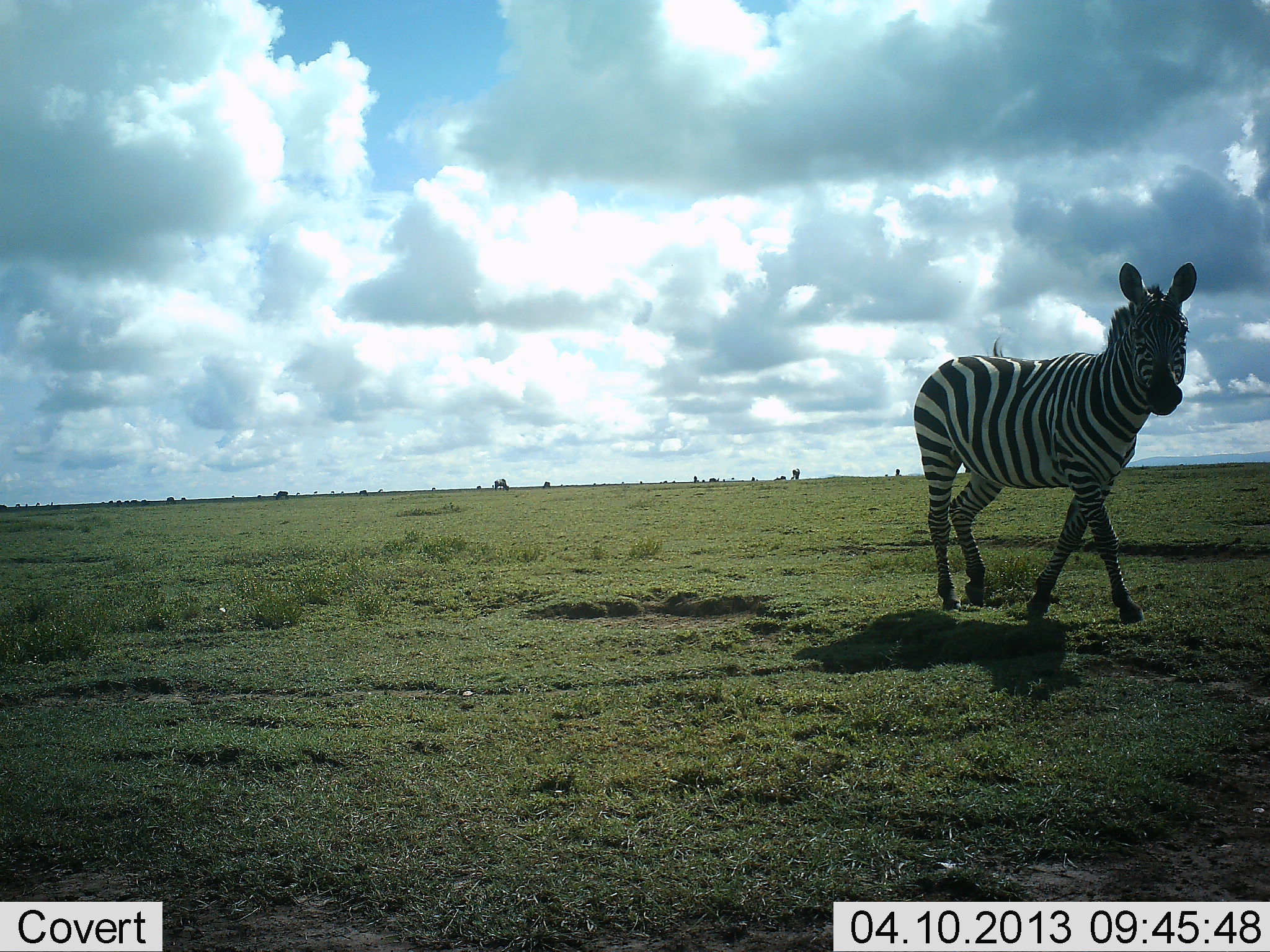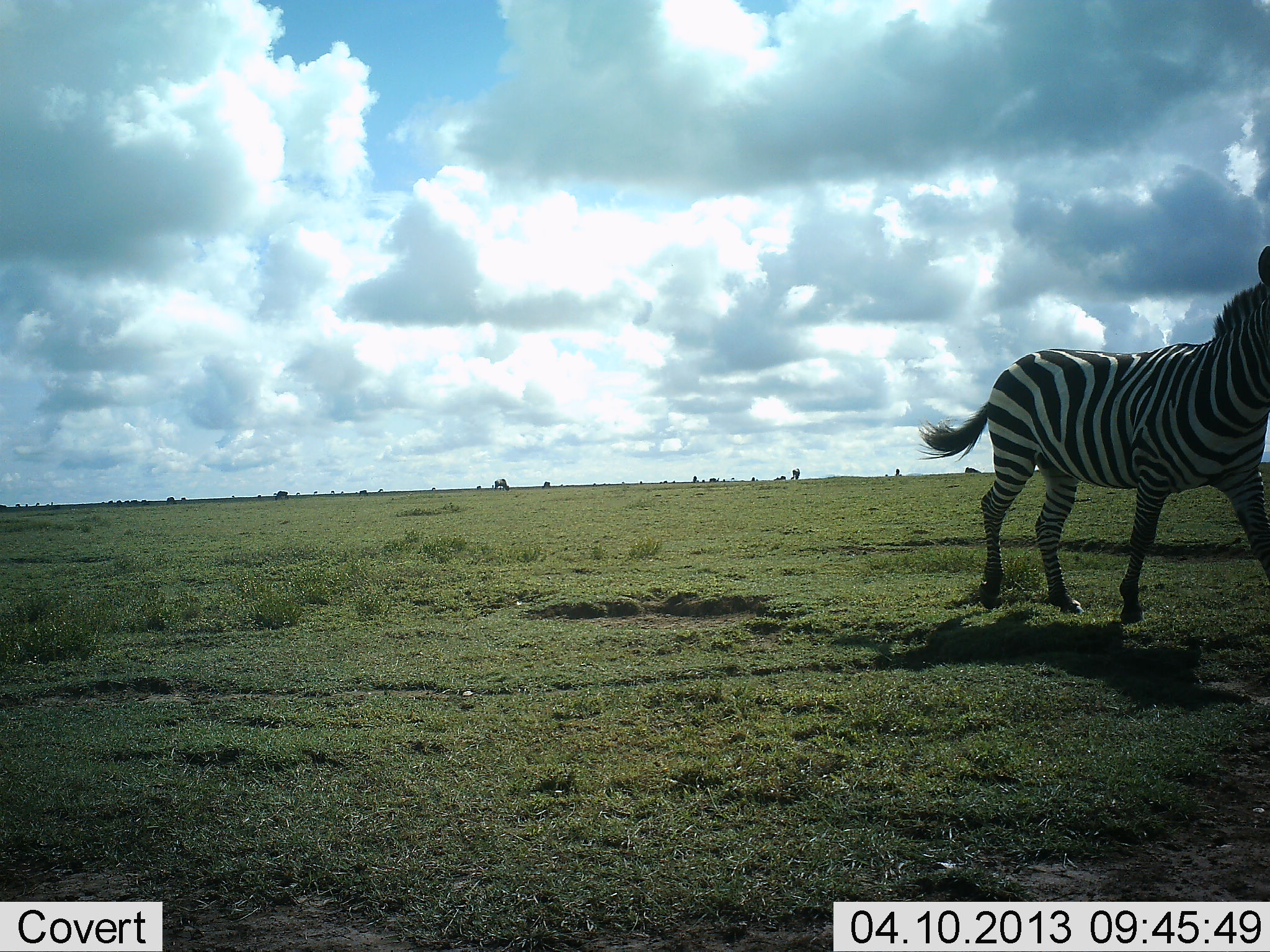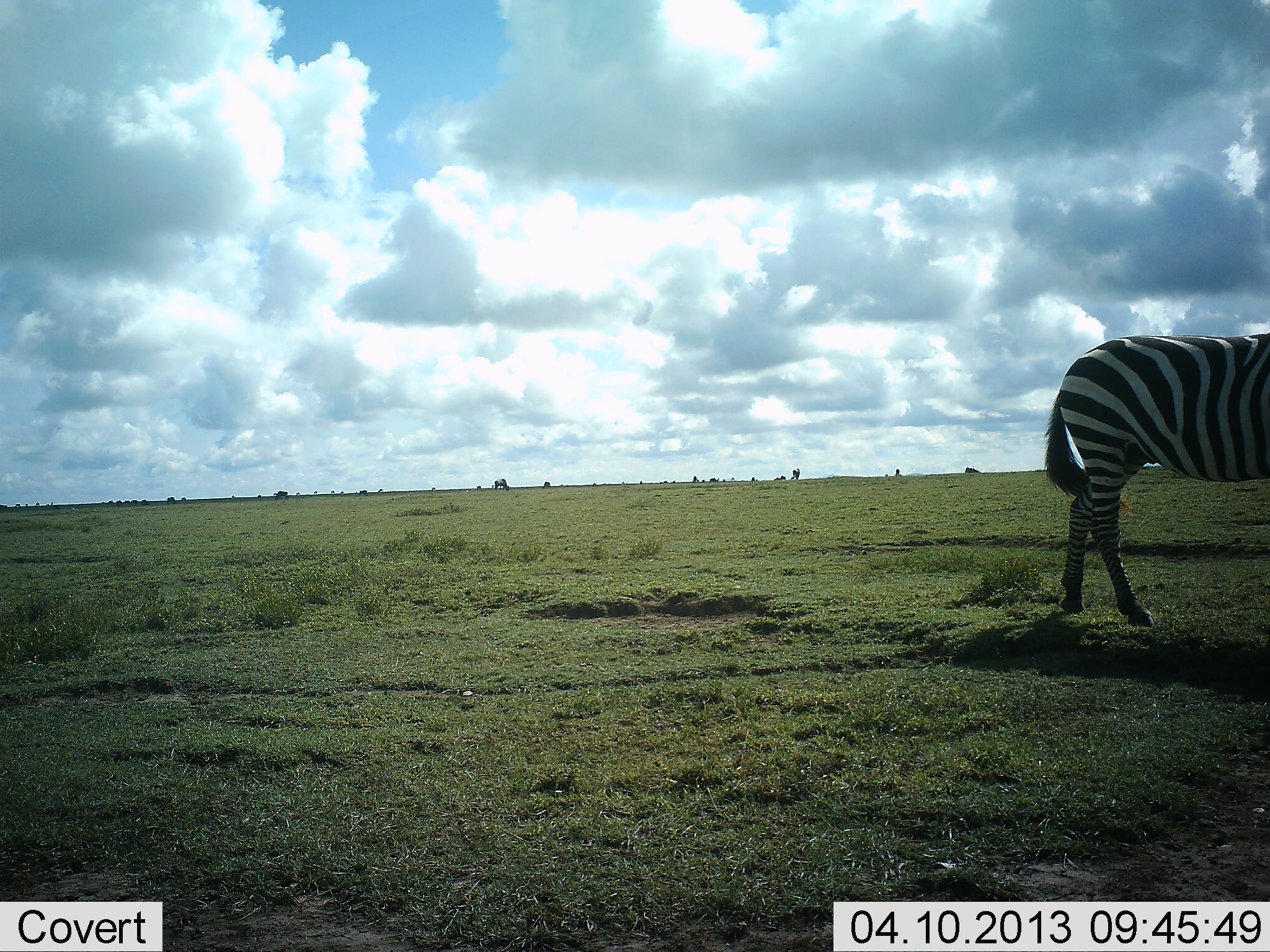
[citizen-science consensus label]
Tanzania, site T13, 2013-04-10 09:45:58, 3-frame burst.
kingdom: Animalia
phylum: Chordata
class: Mammalia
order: Perissodactyla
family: Equidae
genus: Equus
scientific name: Equus quagga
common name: plains zebra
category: zebra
Zebra (plains zebra) (Equus quagga), count 1. Behavior (volunteer vote fractions): standing 11%, resting 0%, moving 94%, interacting 0%. Young present (vote fraction): 0%. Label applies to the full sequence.